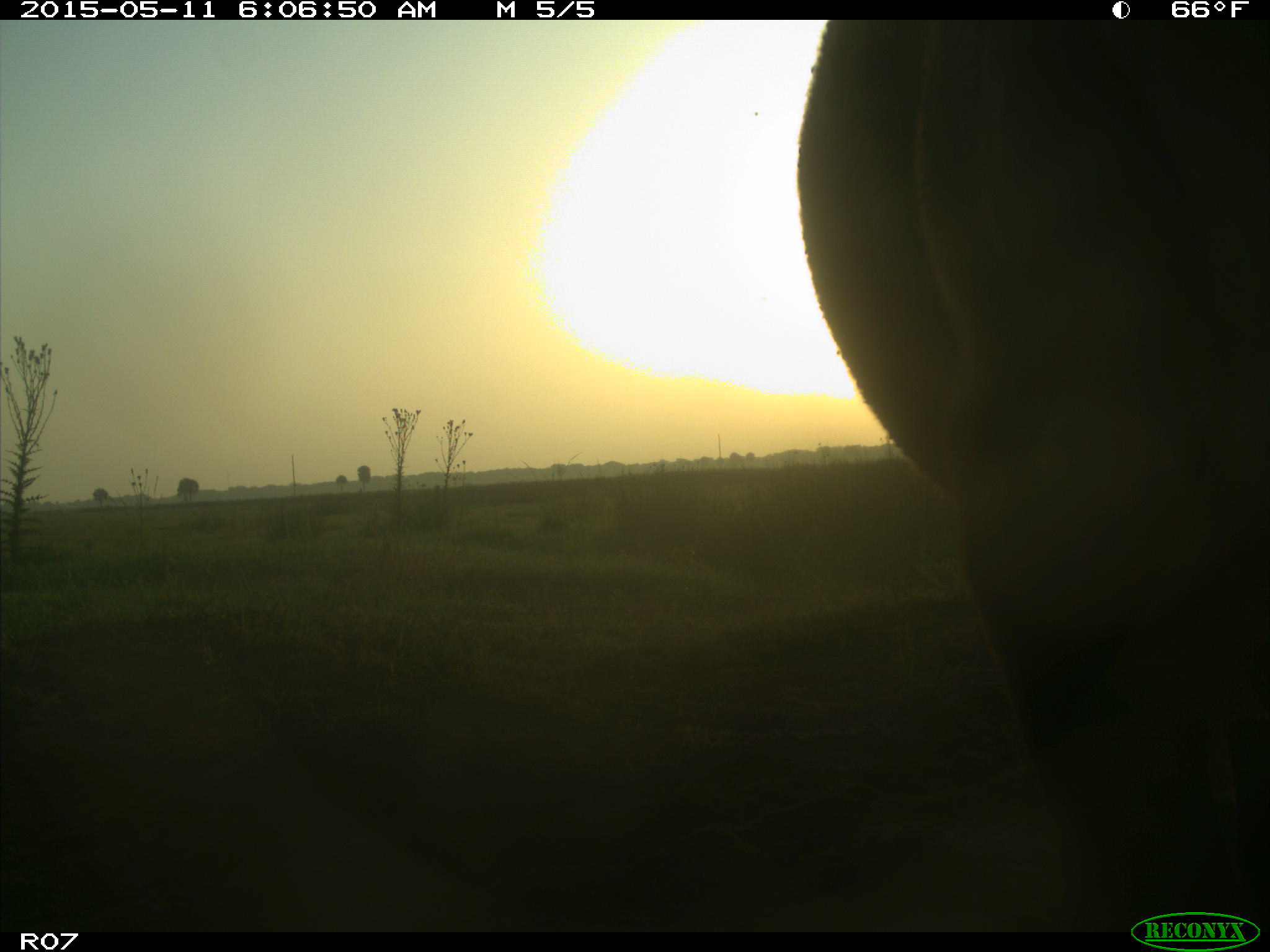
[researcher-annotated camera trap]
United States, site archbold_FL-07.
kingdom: Animalia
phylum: Chordata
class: Mammalia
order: Artiodactyla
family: Bovidae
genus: Bos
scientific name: Bos taurus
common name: domestic cow